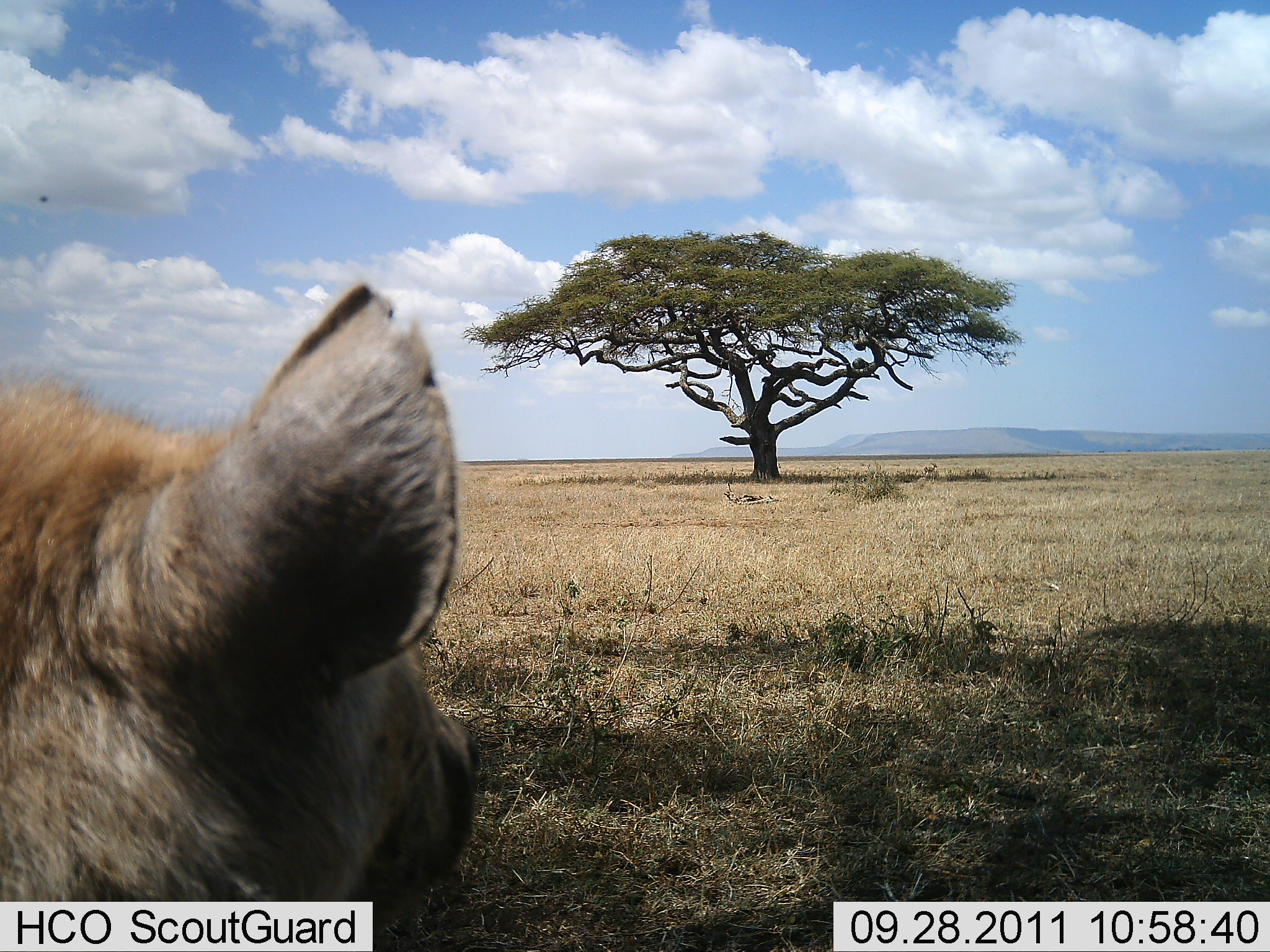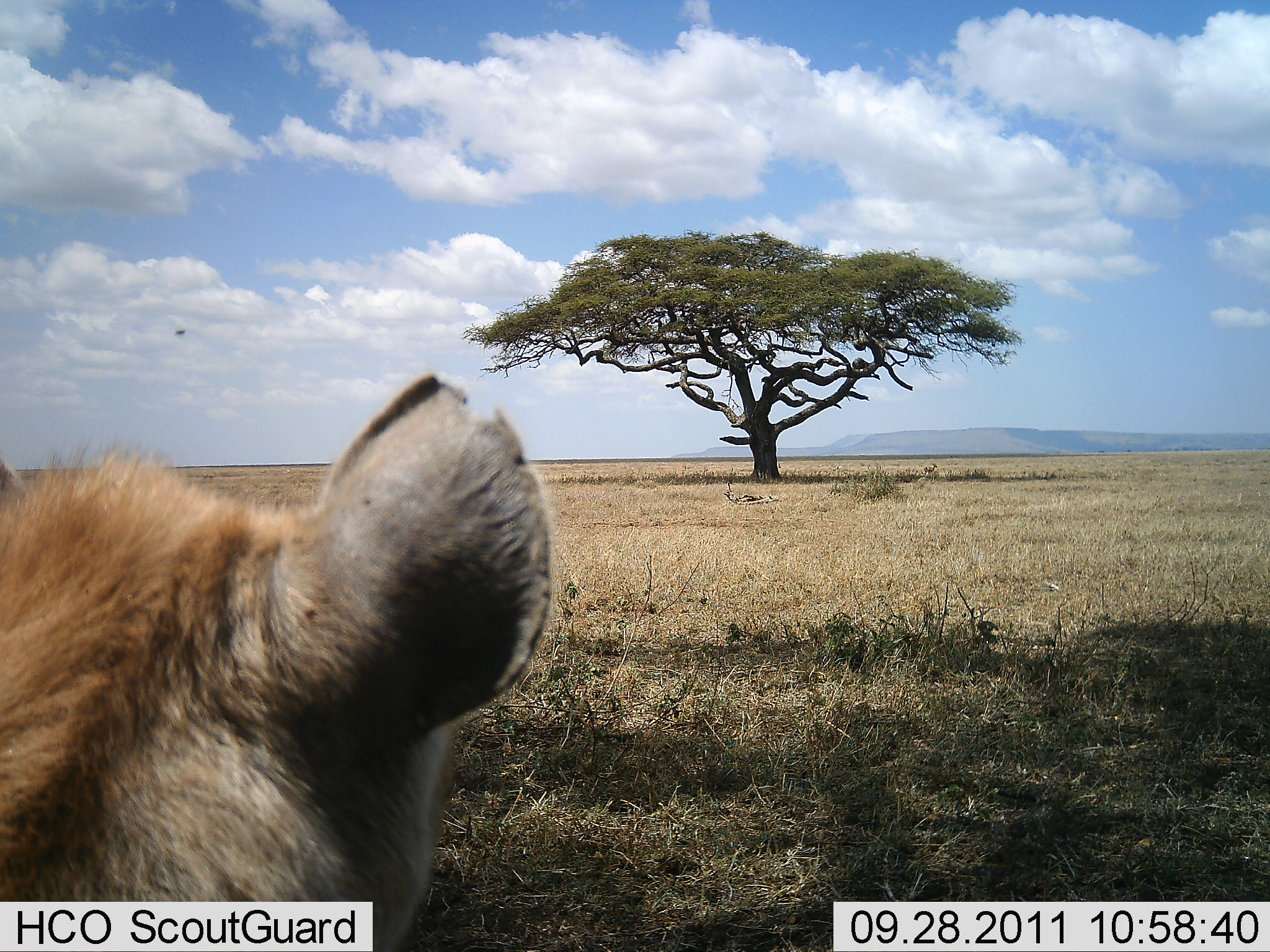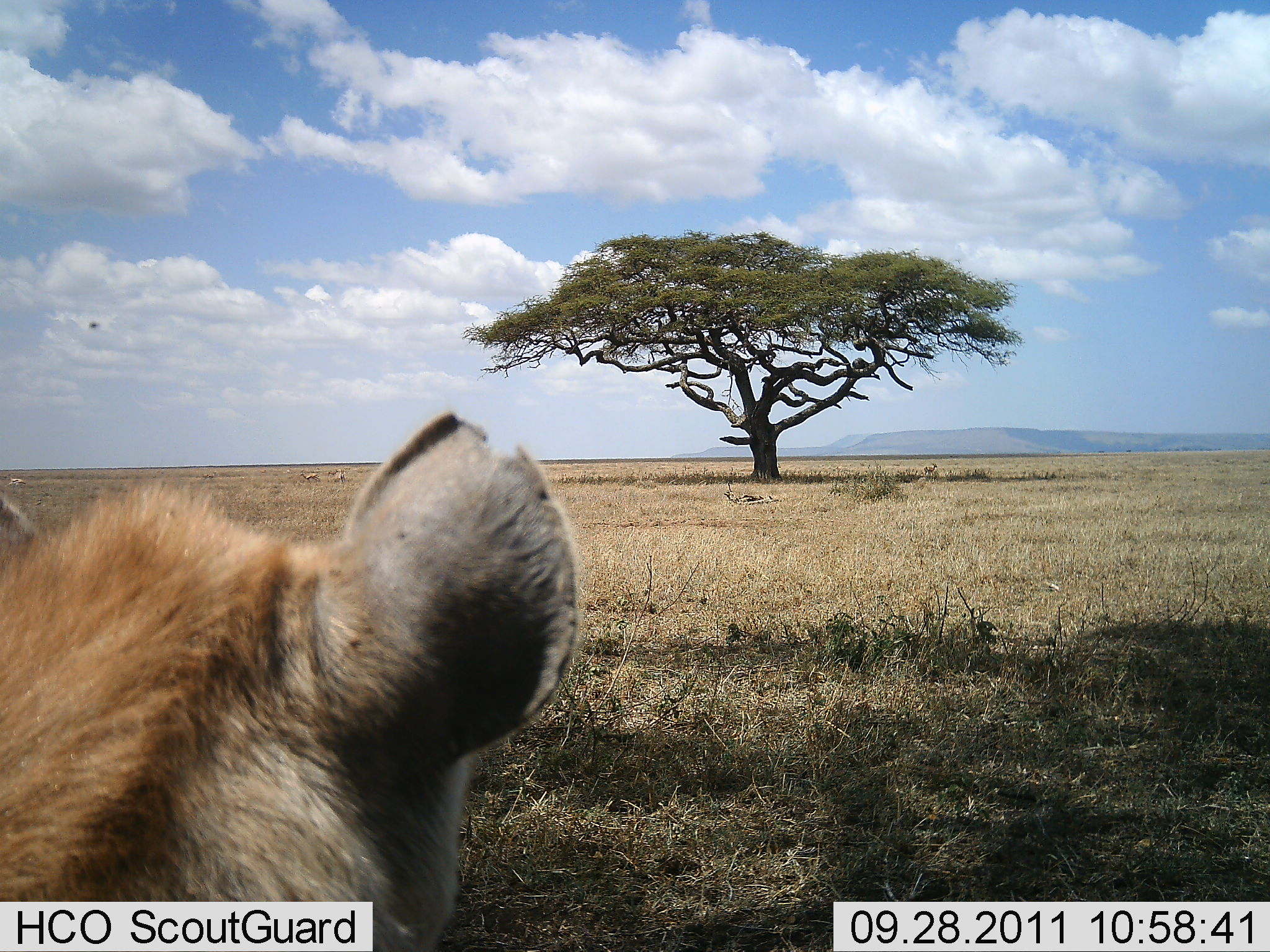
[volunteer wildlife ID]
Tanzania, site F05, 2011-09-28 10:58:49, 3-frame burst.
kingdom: Animalia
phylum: Chordata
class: Mammalia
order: Carnivora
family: Hyaenidae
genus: Crocuta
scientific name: Crocuta crocuta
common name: spotted hyena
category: hyenaspotted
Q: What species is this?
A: Hyenaspotted (spotted hyena) (Crocuta crocuta).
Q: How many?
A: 1.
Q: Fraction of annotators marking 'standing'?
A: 93%.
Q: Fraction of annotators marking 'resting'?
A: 7%.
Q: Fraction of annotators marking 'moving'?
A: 0%.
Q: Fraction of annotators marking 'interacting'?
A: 0%.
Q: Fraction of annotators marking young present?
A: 0%.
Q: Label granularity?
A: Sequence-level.